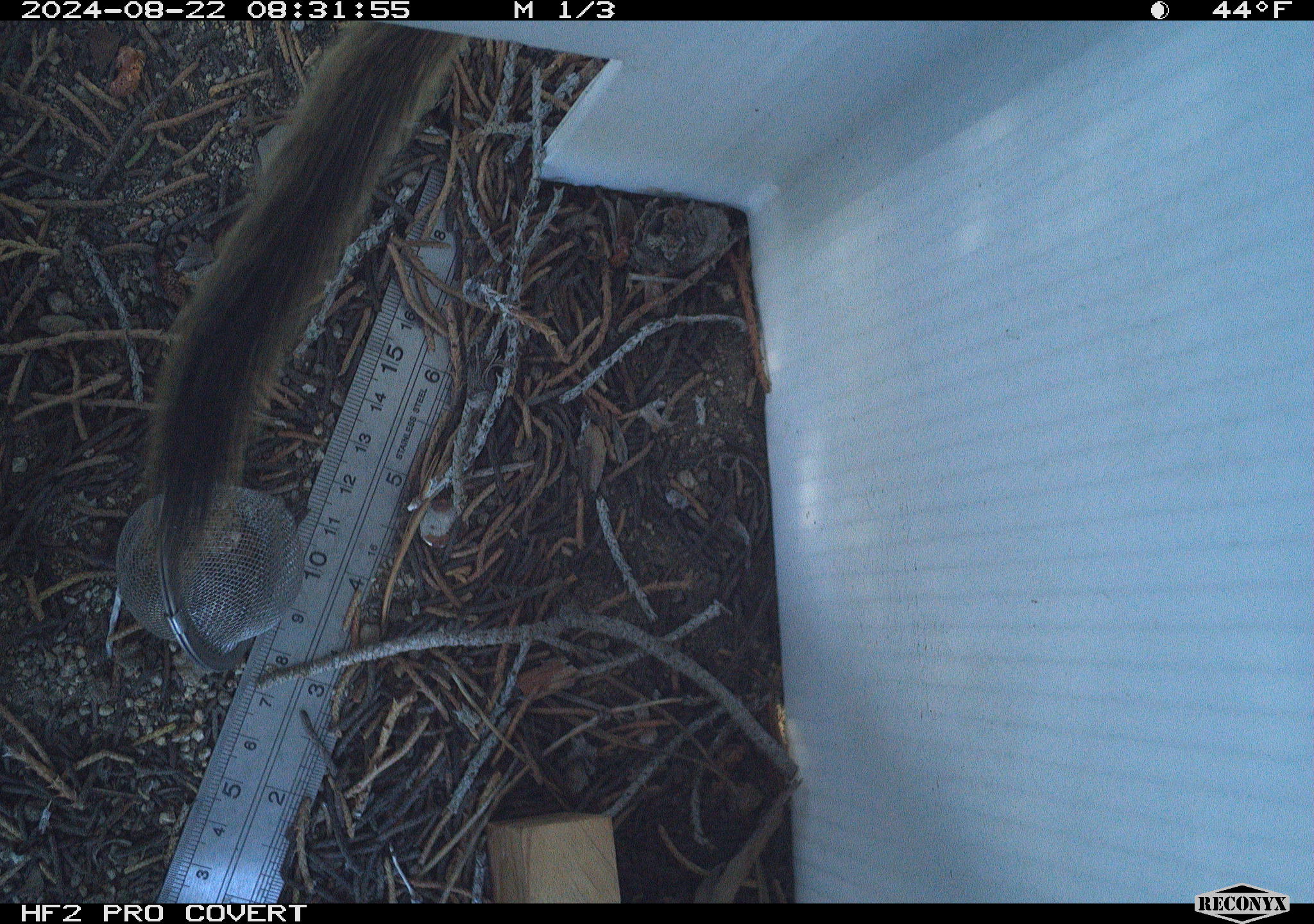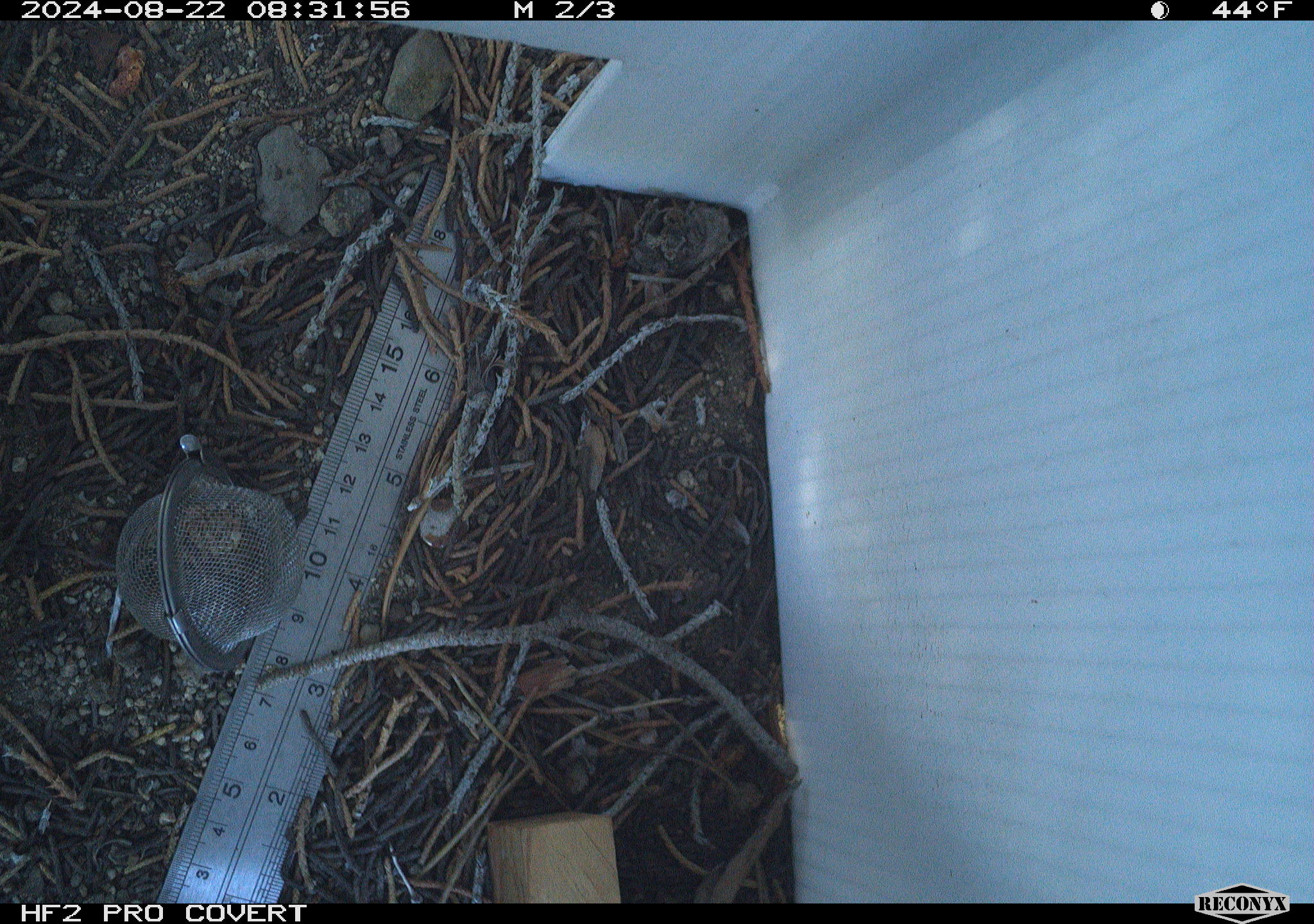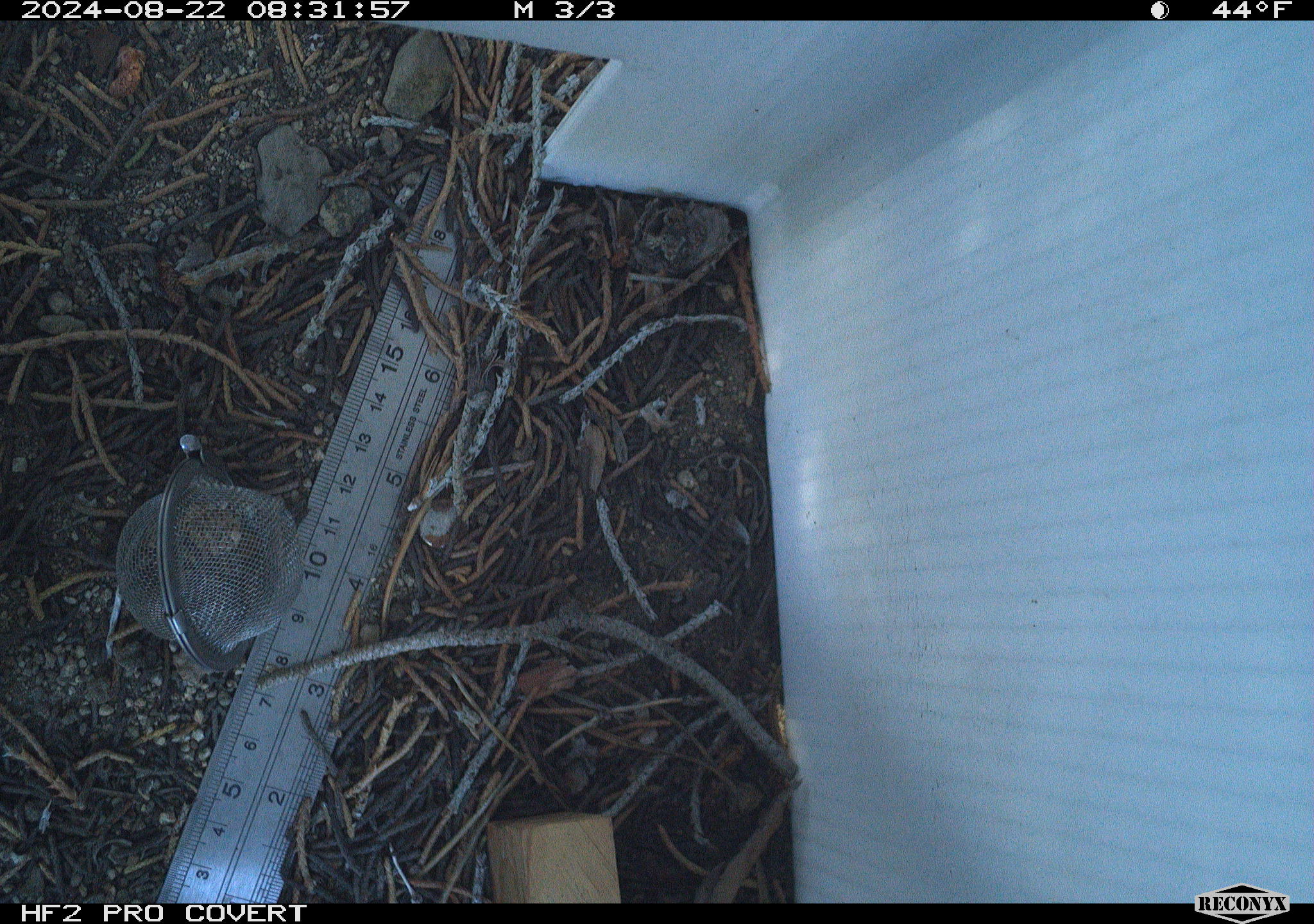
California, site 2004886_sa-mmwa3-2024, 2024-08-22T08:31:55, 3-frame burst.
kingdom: Animalia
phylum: Chordata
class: Mammalia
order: Rodentia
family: Sciuridae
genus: Callospermophilus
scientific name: Callospermophilus lateralis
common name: golden mantled ground squirrel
Golden mantled ground squirrel (Callospermophilus lateralis).